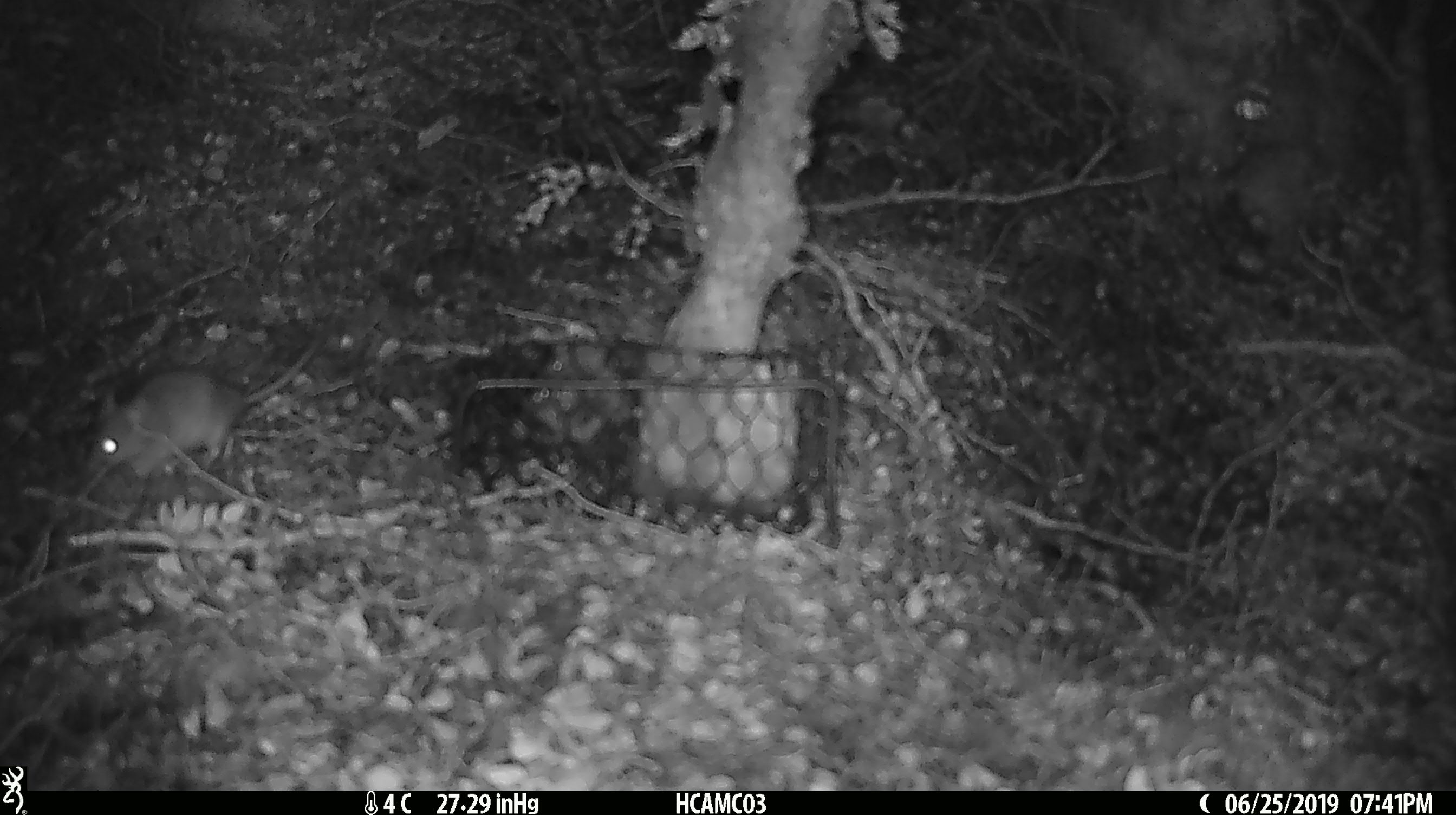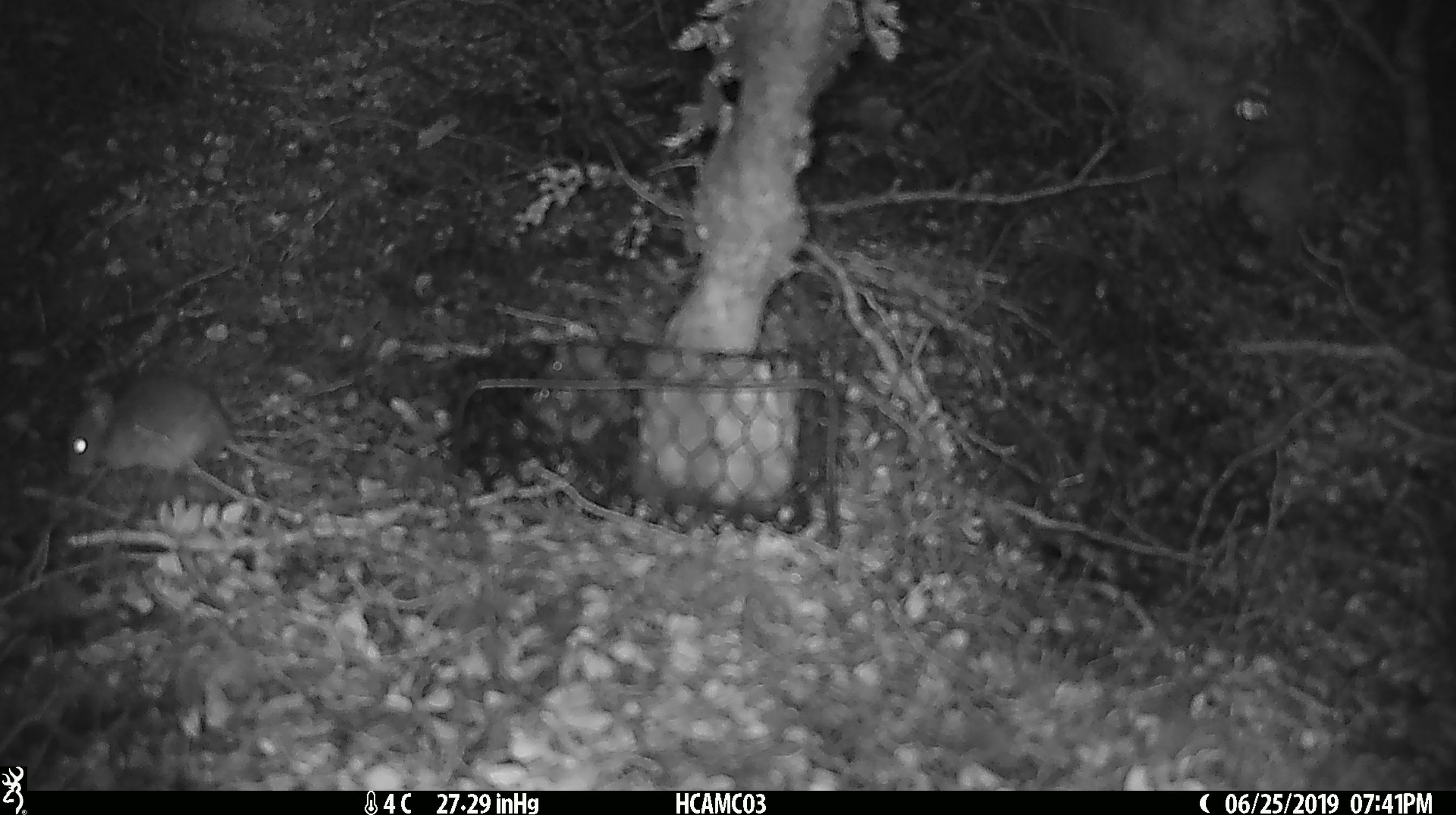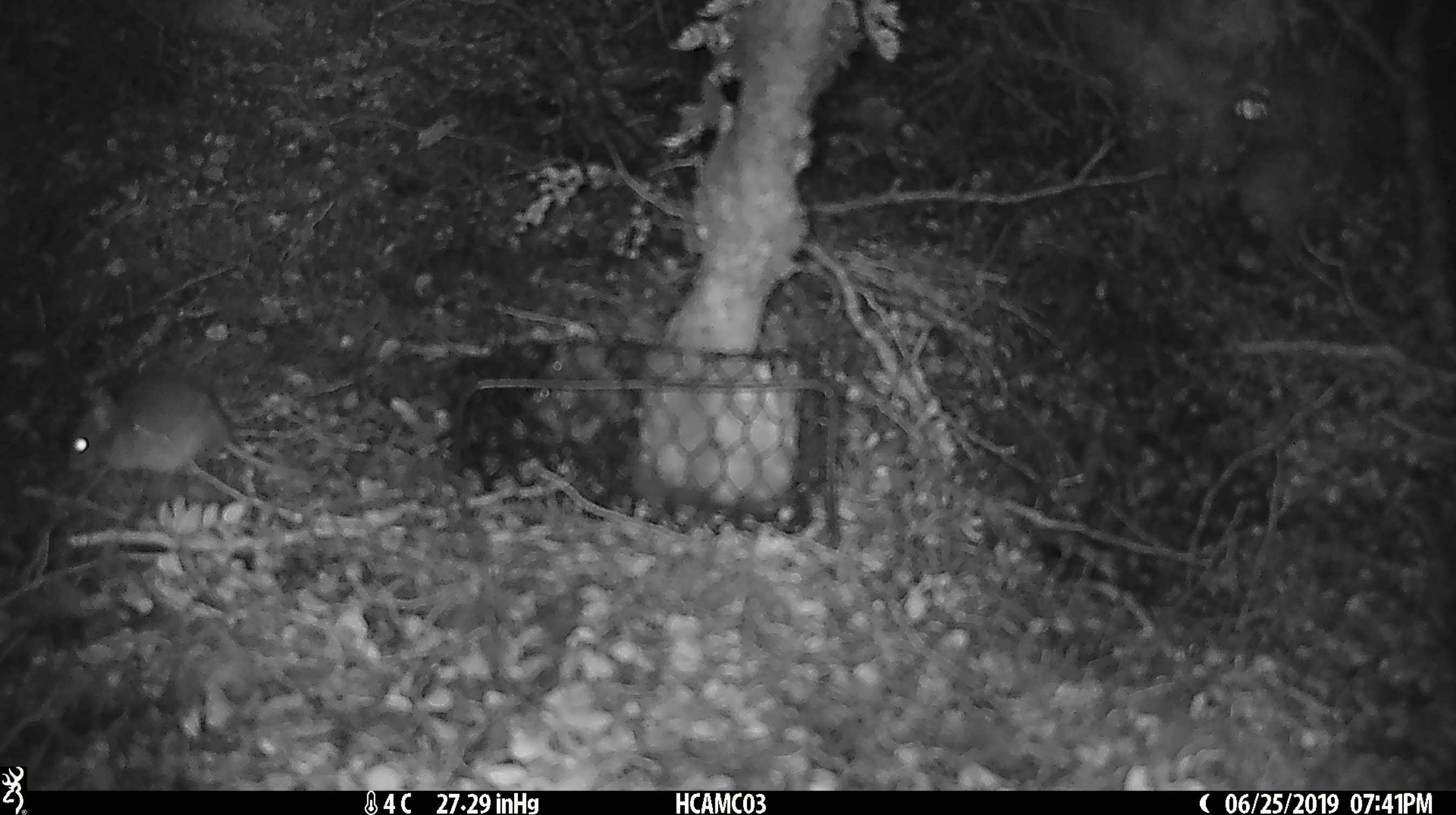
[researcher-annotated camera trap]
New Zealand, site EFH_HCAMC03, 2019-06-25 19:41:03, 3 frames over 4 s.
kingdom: Animalia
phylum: Chordata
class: Mammalia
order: Rodentia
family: Muridae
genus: Mus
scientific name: Mus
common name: mouse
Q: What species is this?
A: Mouse (Mus).